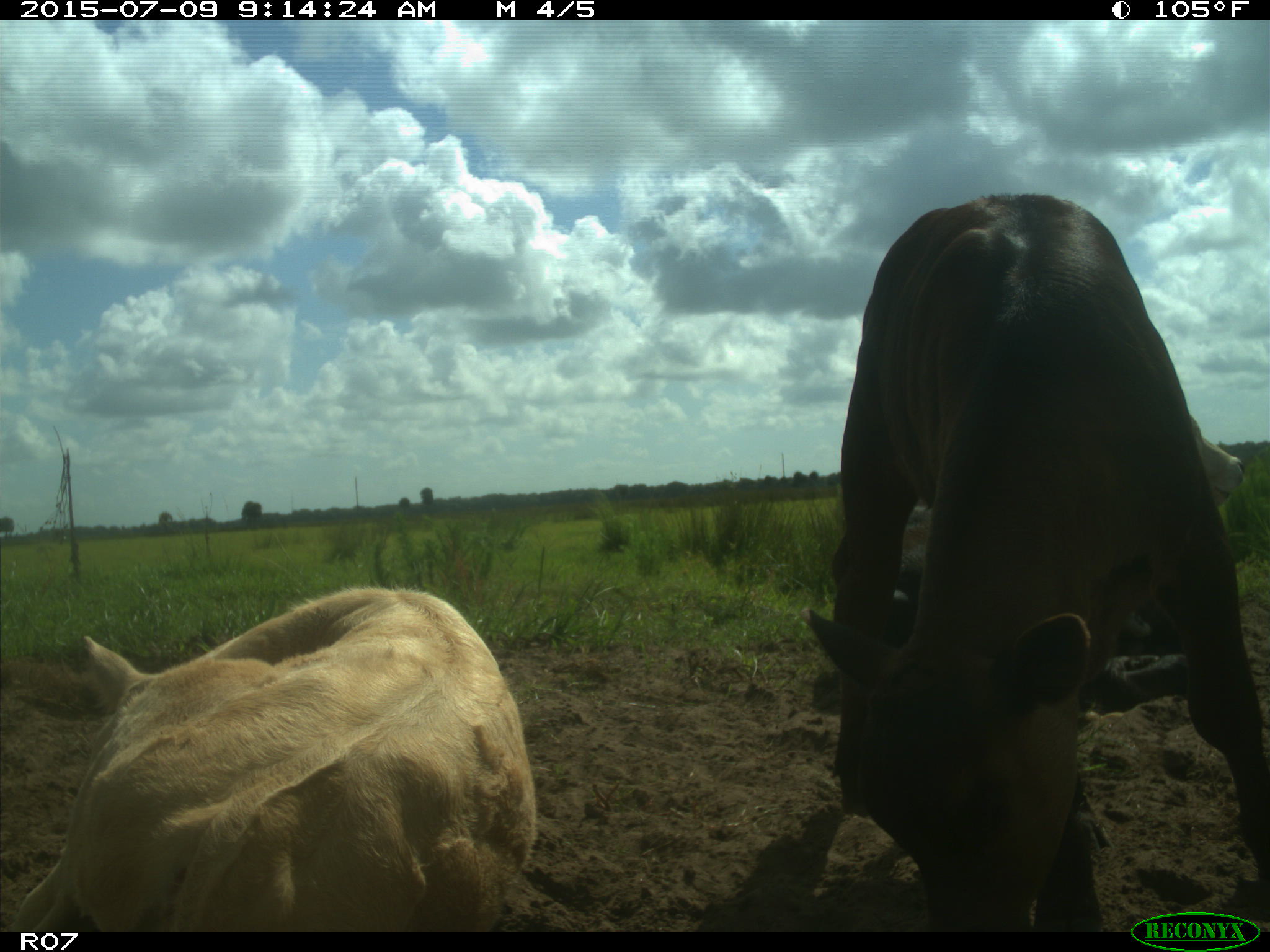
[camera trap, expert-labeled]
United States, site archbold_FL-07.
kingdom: Animalia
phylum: Chordata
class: Mammalia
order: Artiodactyla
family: Bovidae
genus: Bos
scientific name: Bos taurus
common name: domestic cow